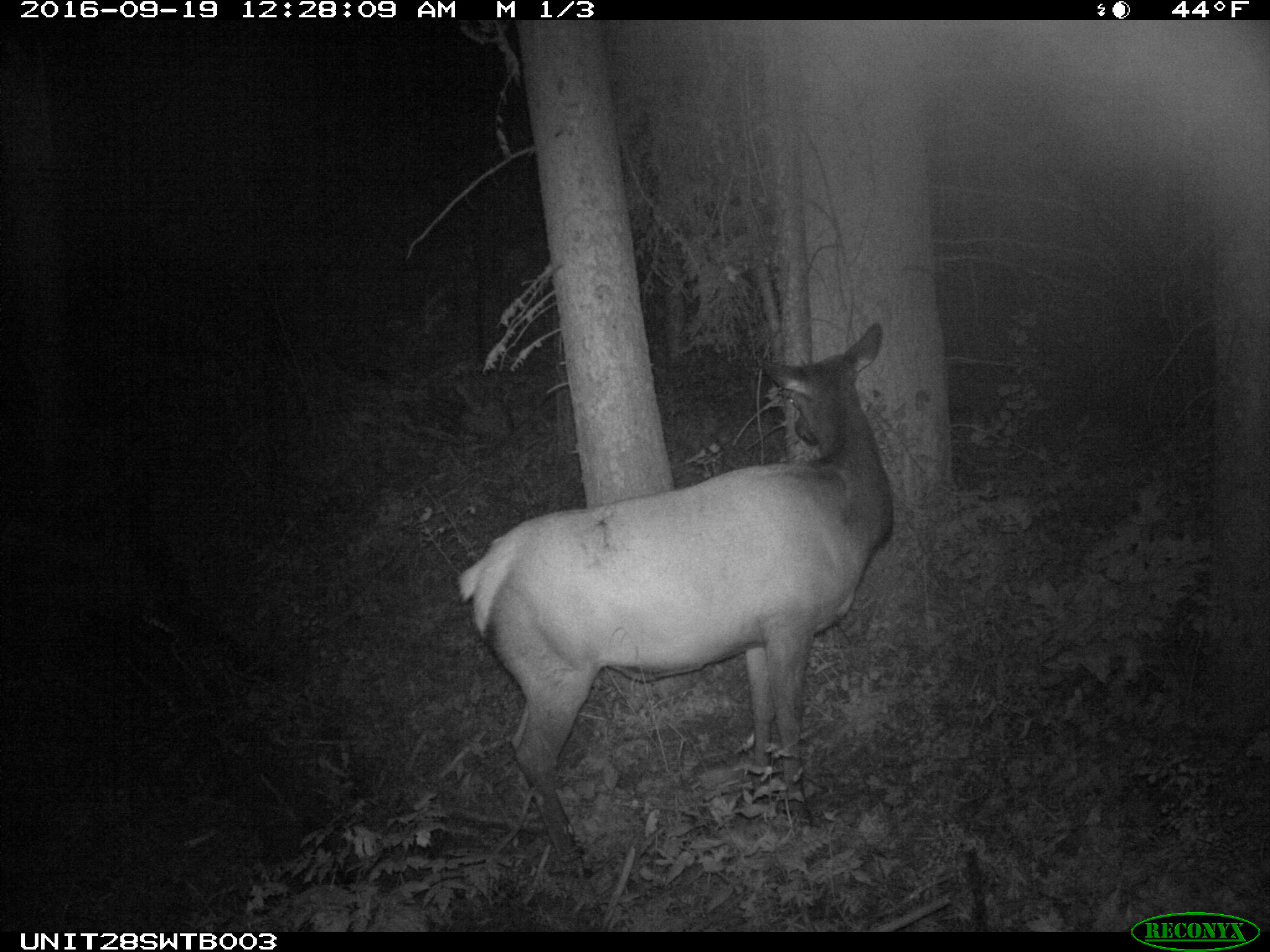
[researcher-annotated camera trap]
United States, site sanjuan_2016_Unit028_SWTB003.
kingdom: Animalia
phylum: Chordata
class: Mammalia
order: Artiodactyla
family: Cervidae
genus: Cervus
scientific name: Cervus elaphus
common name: red deer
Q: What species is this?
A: Cervus elaphus (red deer).